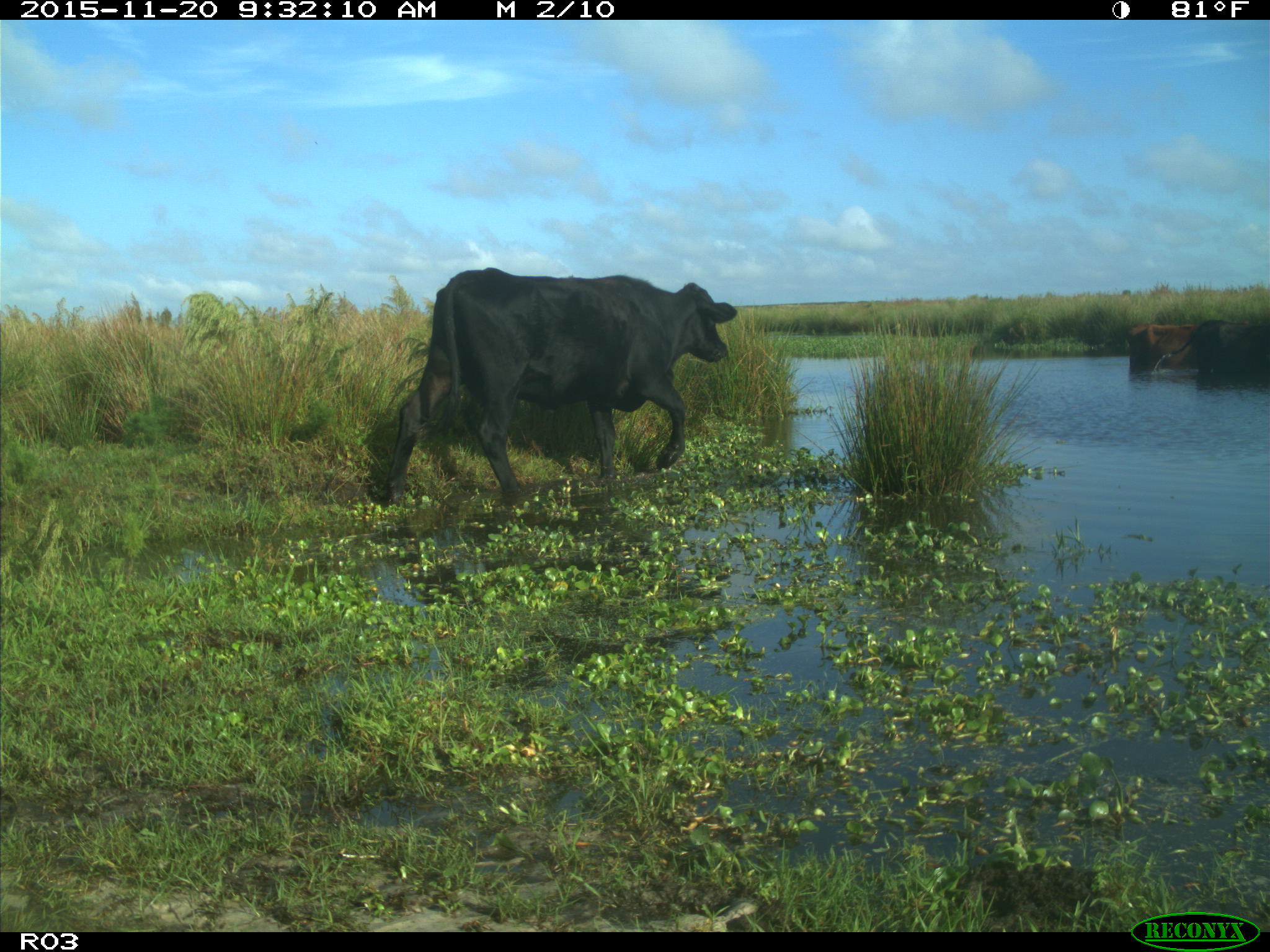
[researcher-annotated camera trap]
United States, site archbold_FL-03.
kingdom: Animalia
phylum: Chordata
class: Mammalia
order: Artiodactyla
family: Bovidae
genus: Bos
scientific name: Bos taurus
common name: domestic cow